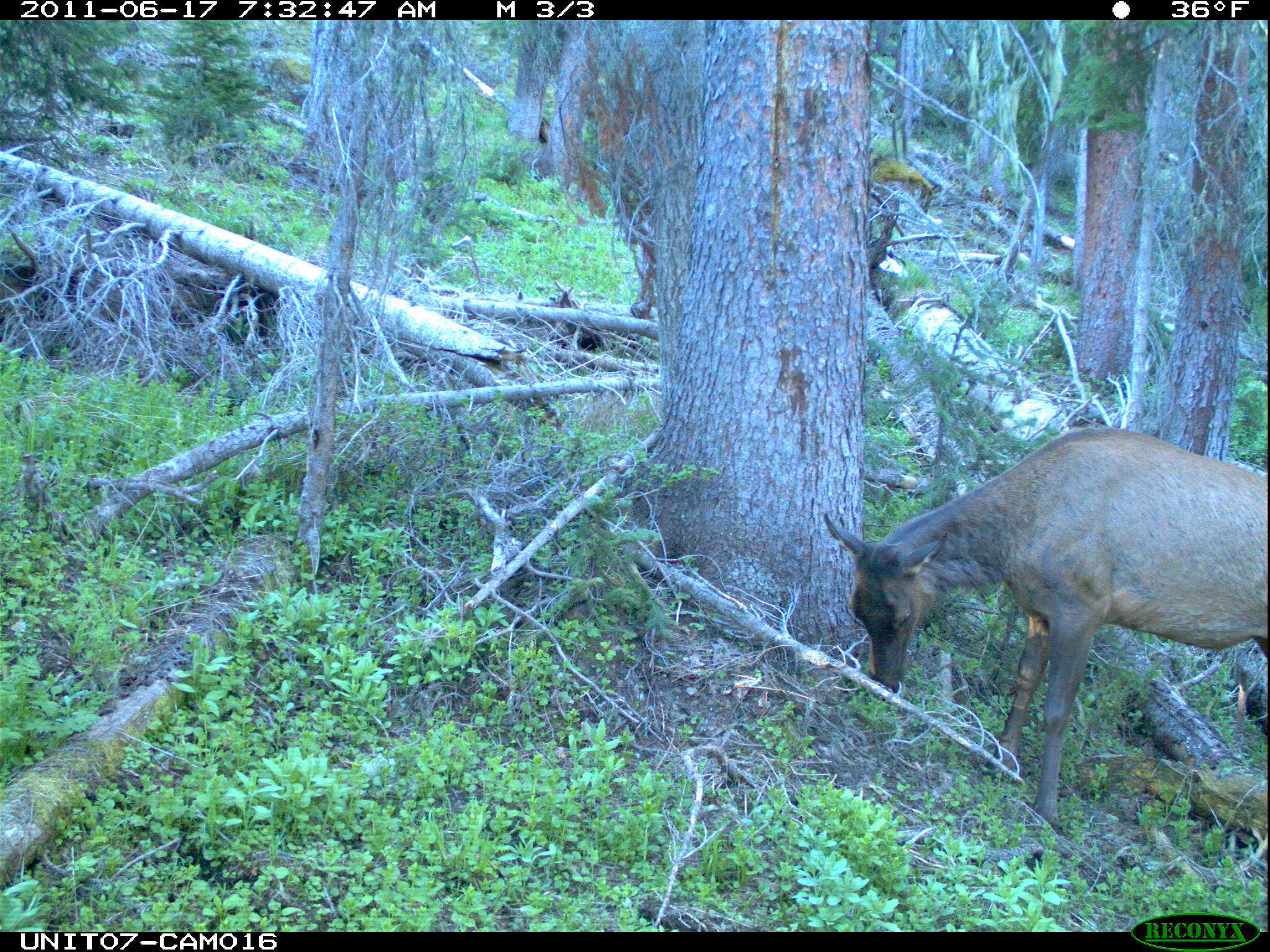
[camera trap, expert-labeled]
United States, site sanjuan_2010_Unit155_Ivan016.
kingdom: Animalia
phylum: Chordata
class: Mammalia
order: Artiodactyla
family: Cervidae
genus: Cervus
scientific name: Cervus elaphus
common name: red deer